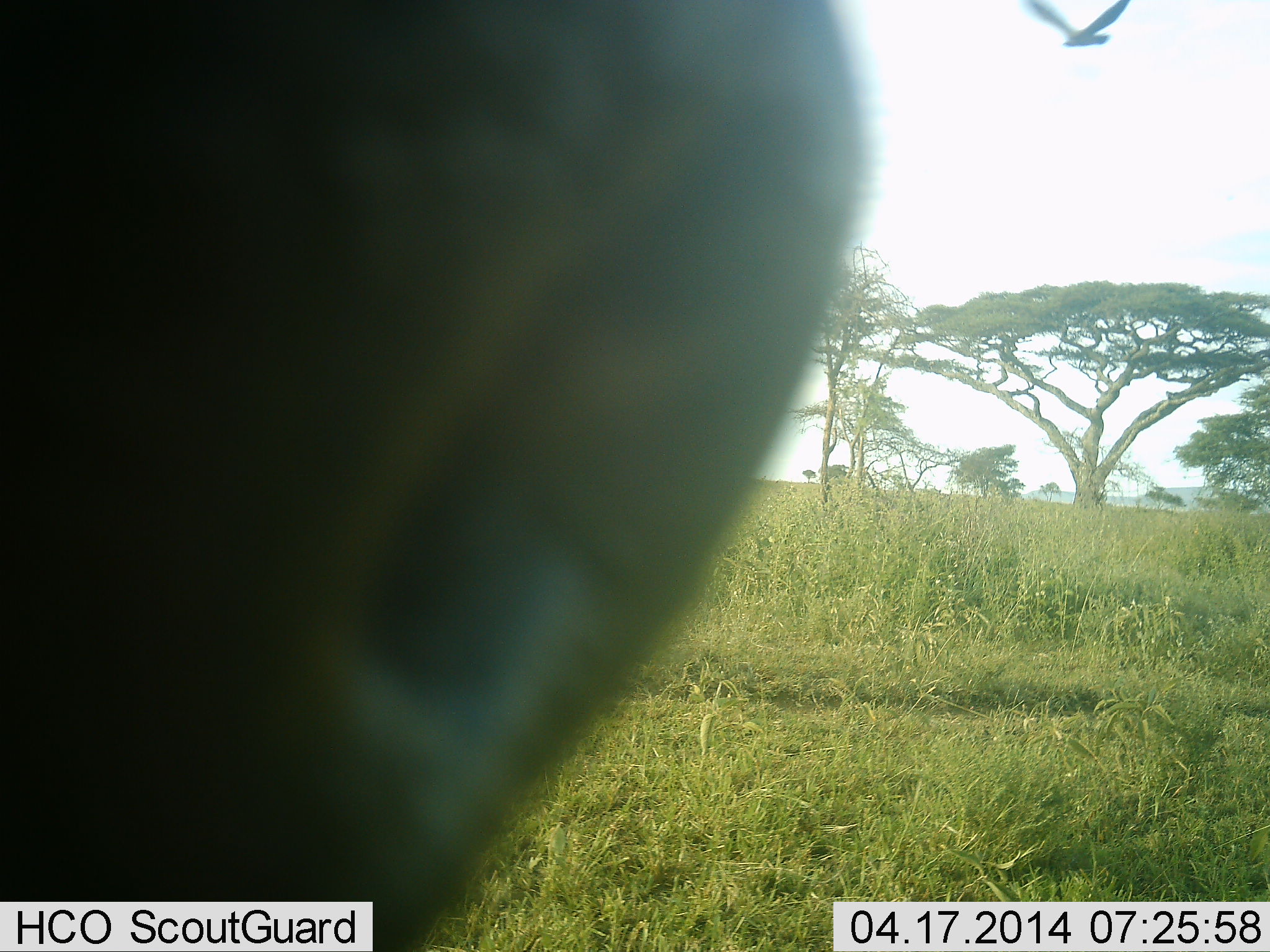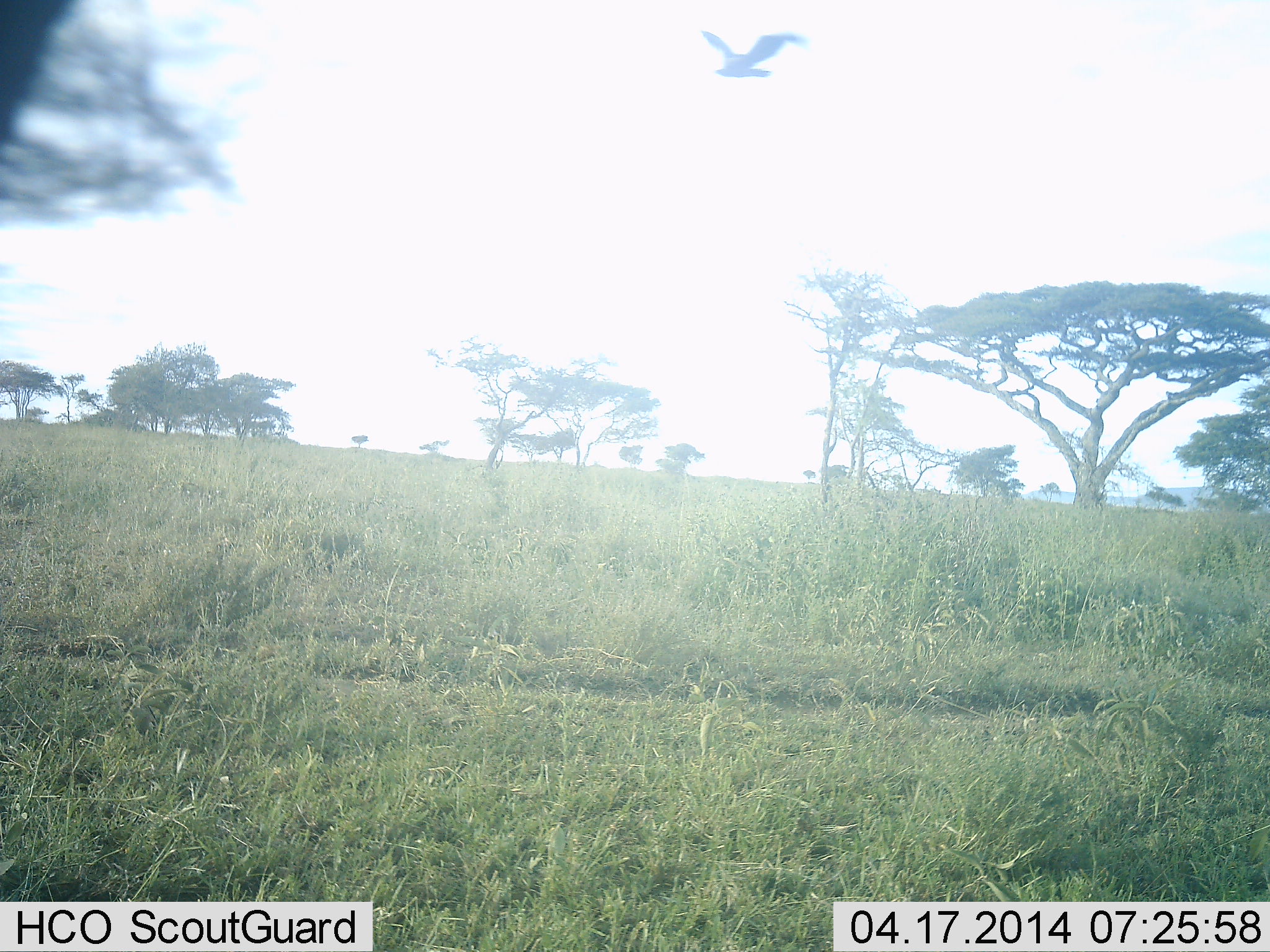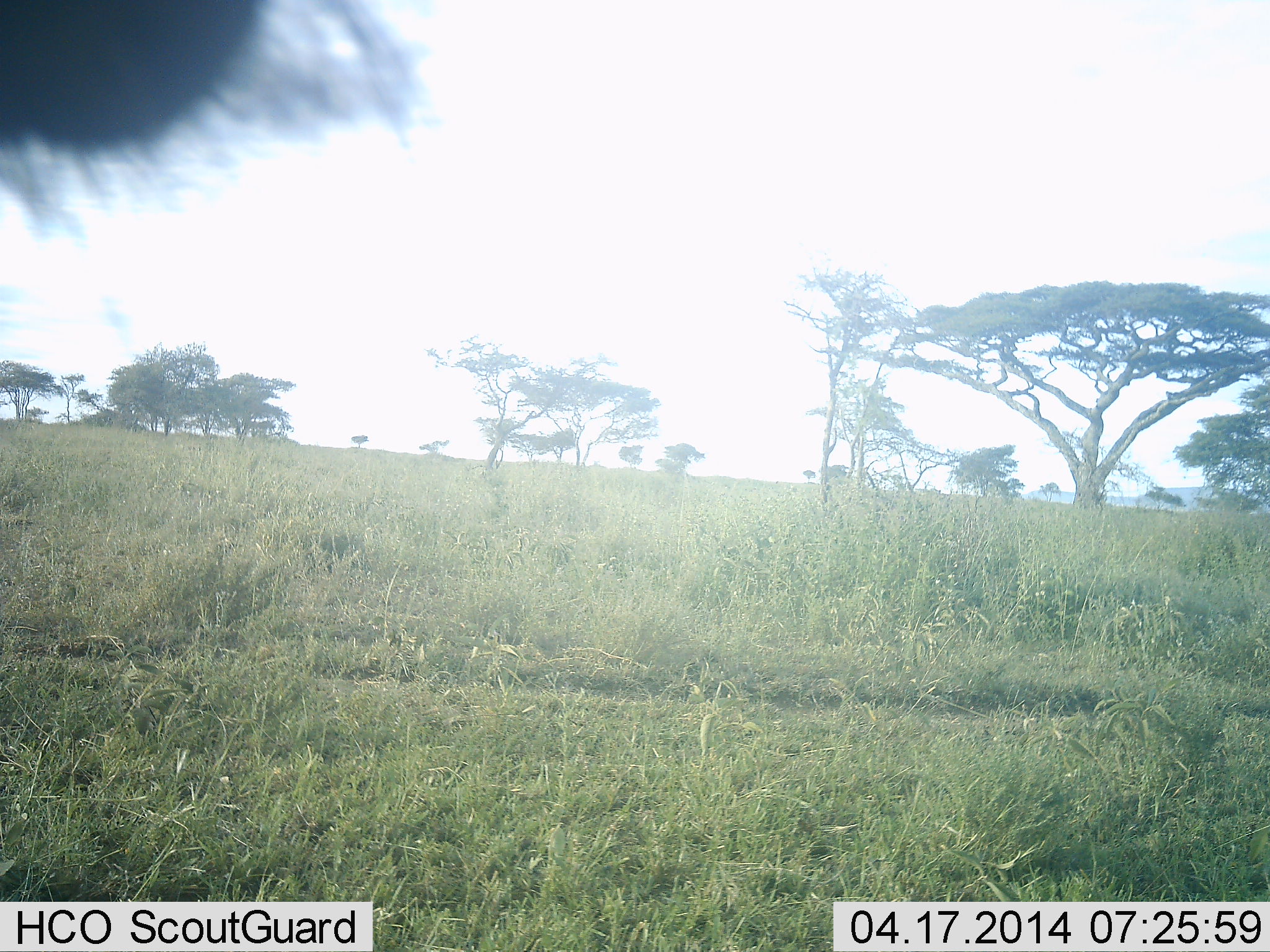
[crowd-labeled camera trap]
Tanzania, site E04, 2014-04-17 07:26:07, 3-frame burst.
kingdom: Animalia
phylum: Chordata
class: Aves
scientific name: Aves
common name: bird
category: otherbird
Otherbird (bird) (Aves), count 1. Behavior (volunteer vote fractions): standing 0%, resting 0%, moving 100%, interacting 0%. Young present (vote fraction): 0%. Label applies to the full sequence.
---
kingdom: Animalia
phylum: Chordata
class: Mammalia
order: Artiodactyla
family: Bovidae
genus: Connochaetes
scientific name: Connochaetes taurinus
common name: blue wildebeest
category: wildebeest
Wildebeest (blue wildebeest) (Connochaetes taurinus), count 1. Behavior (volunteer vote fractions): standing 83%, resting 0%, moving 33%, interacting 0%. Young present (vote fraction): 0%. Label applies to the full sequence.